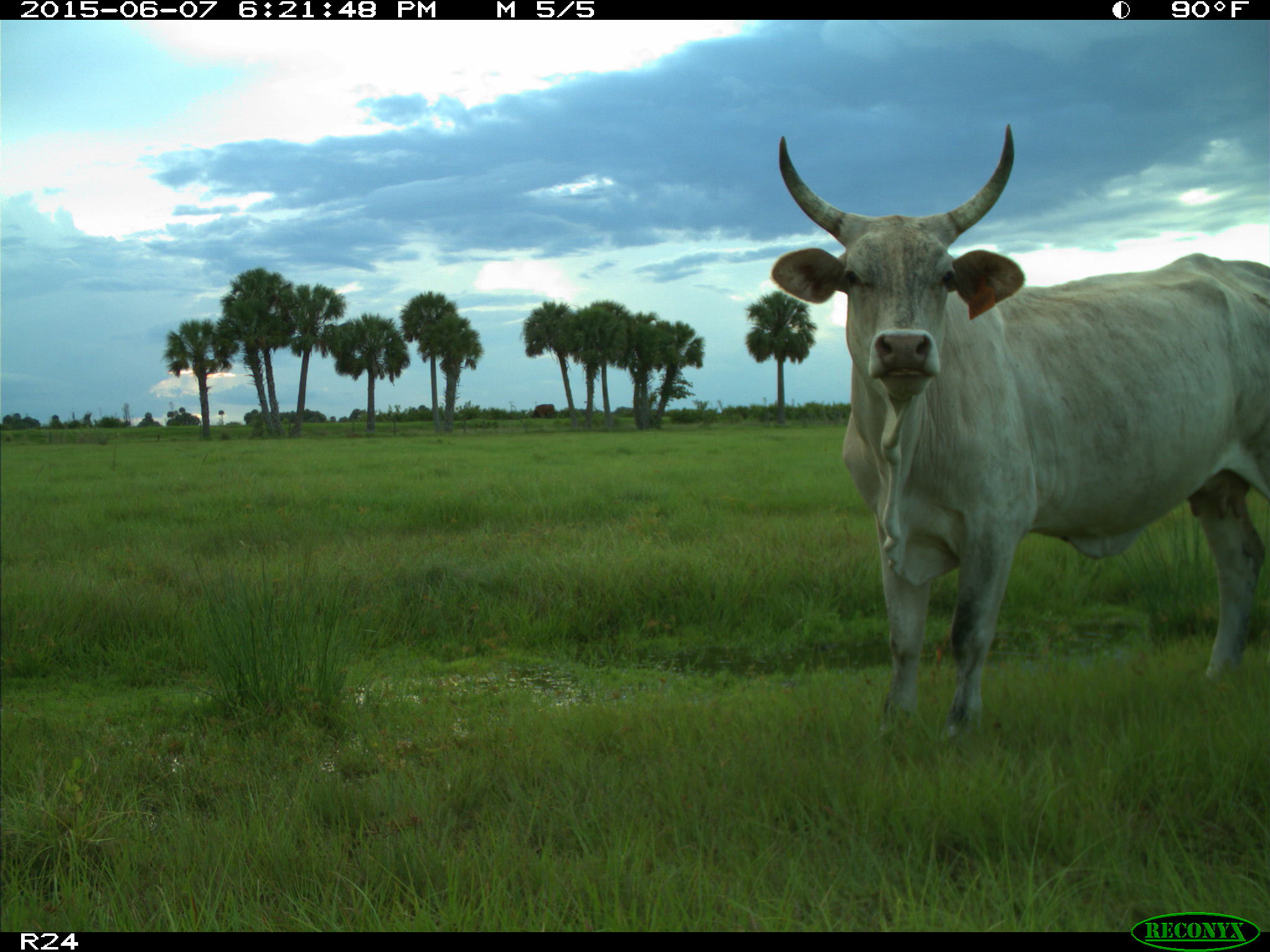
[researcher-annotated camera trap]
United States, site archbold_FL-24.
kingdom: Animalia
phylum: Chordata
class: Mammalia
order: Artiodactyla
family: Bovidae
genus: Bos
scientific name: Bos taurus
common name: domestic cow